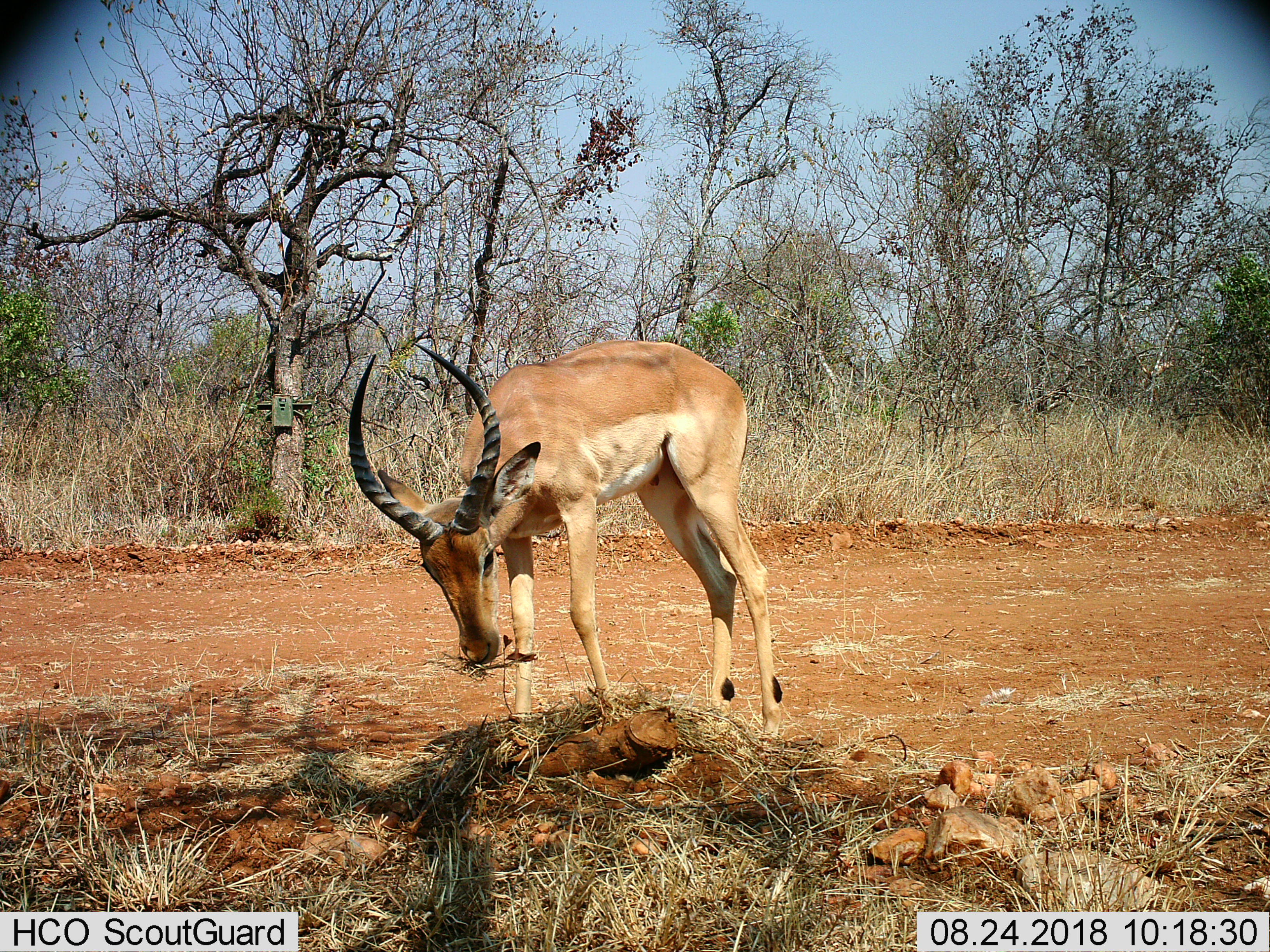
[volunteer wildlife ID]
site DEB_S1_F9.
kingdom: Animalia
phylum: Chordata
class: Mammalia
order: Artiodactyla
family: Bovidae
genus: Aepyceros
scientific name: Aepyceros melampus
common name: impala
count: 1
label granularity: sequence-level